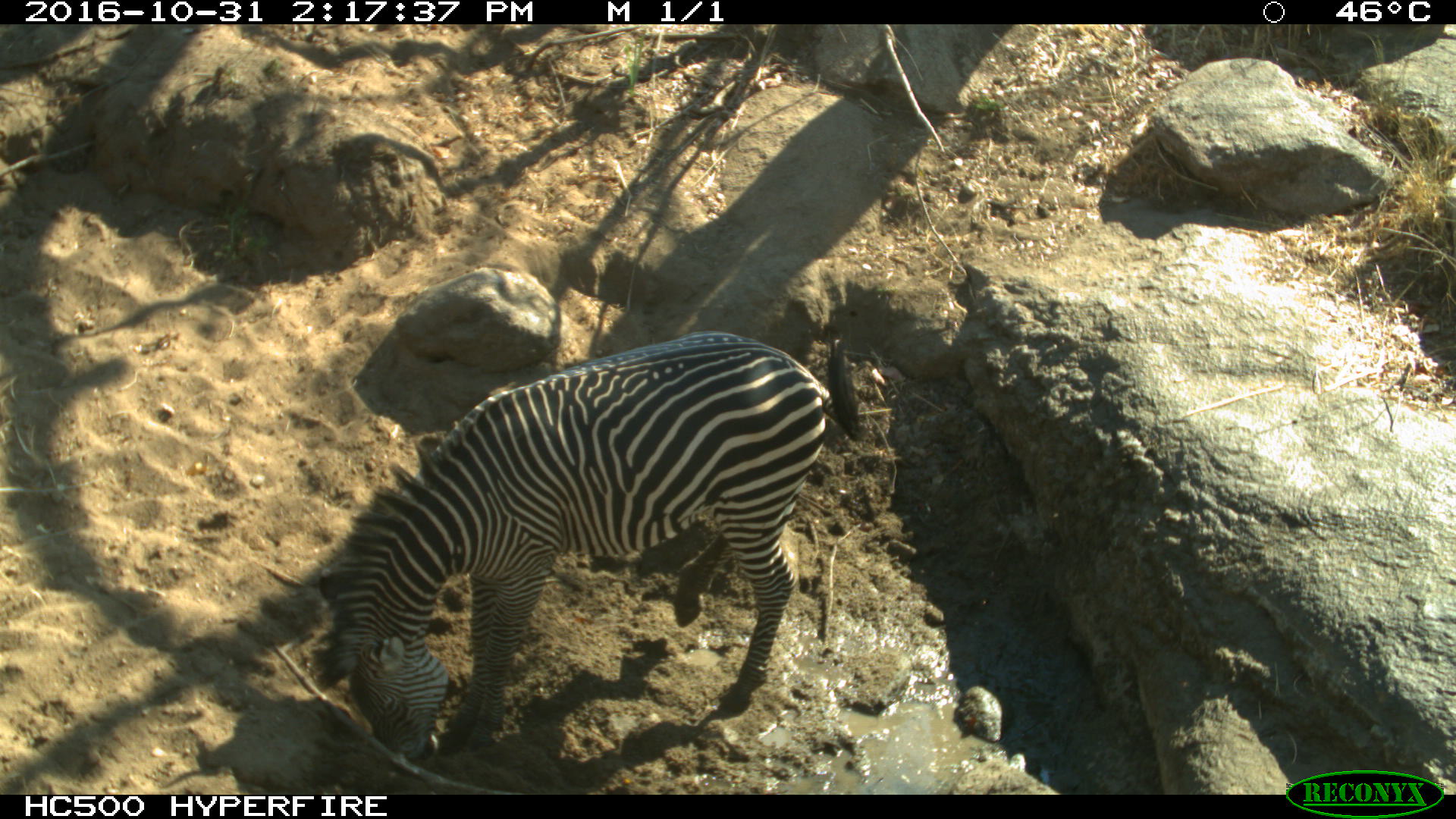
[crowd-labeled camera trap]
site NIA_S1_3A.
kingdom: Animalia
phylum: Chordata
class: Mammalia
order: Perissodactyla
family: Equidae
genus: Equus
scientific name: Equus quagga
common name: plains zebra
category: zebraplains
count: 1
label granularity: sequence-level